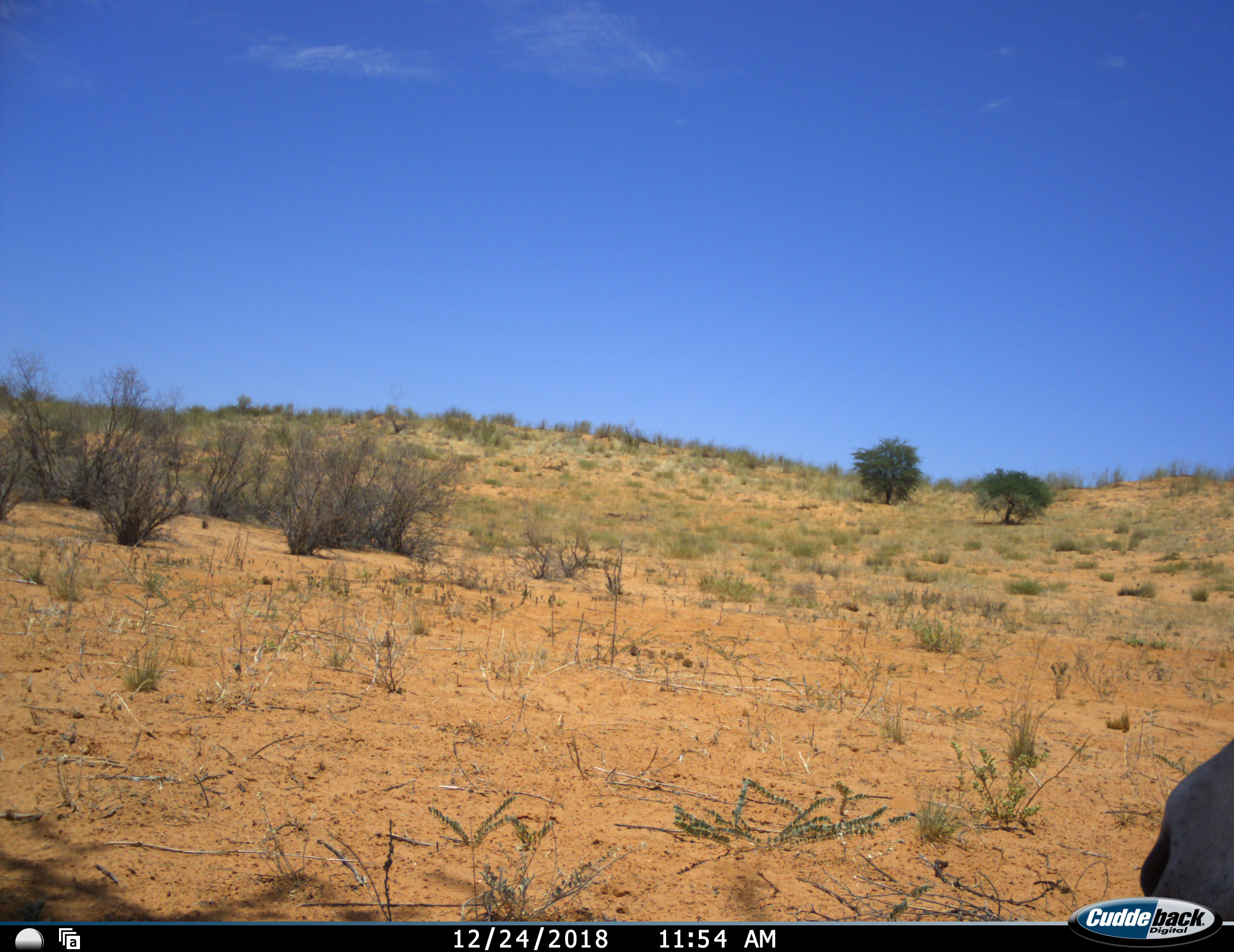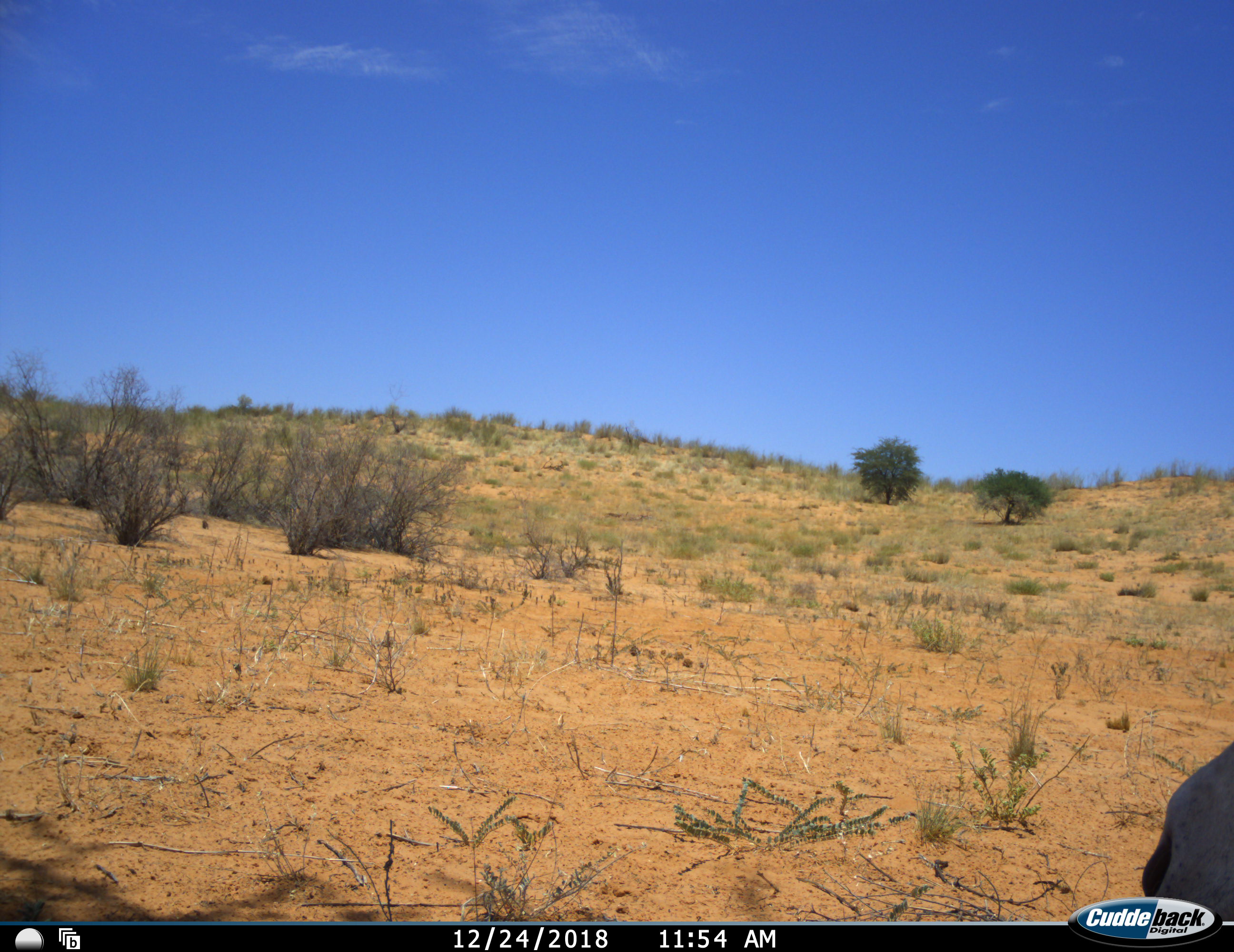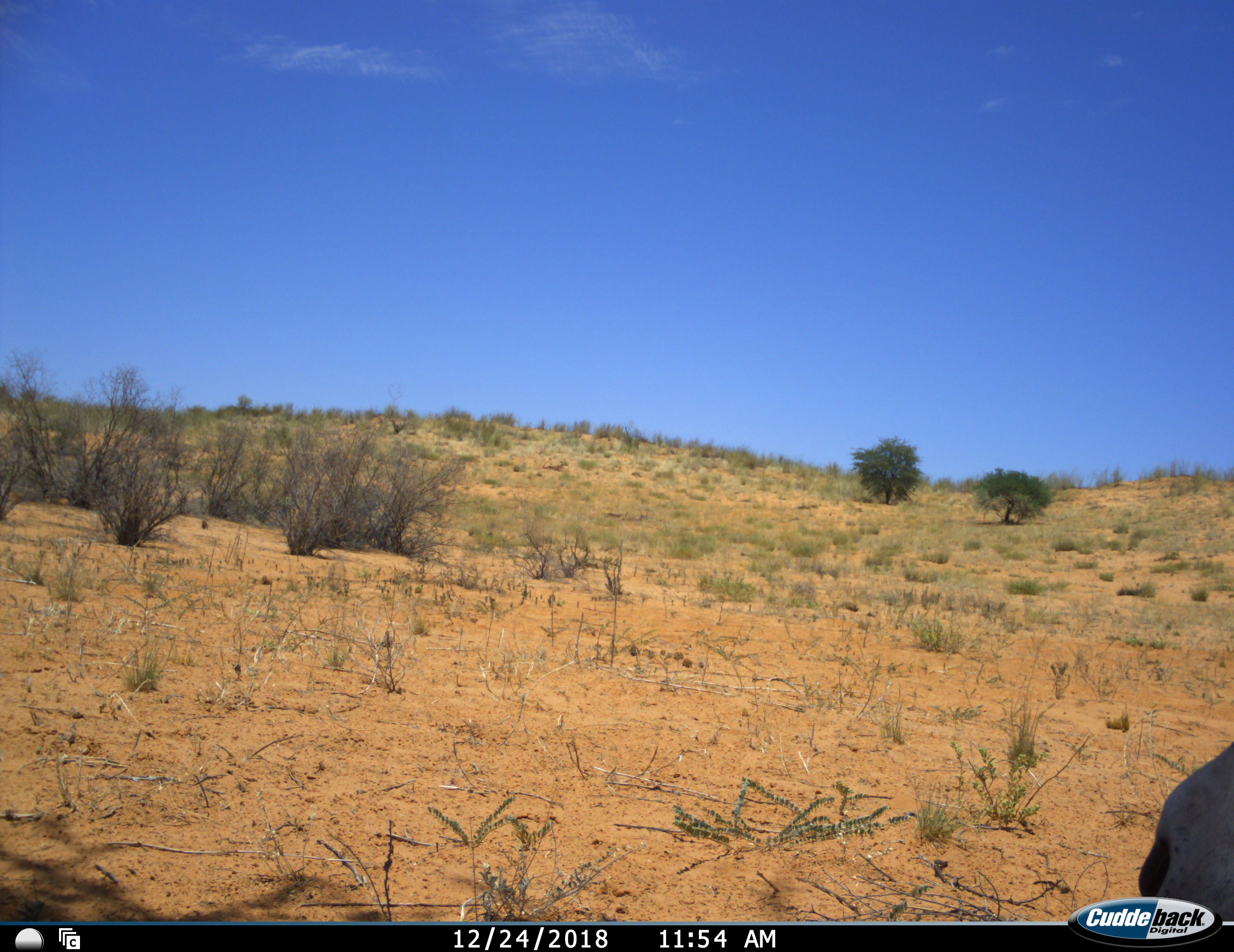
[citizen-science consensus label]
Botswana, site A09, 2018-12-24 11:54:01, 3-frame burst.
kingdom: Animalia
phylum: Chordata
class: Mammalia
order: Artiodactyla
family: Bovidae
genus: Oryx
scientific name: Oryx gazella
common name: gemsbok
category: gemsbokoryx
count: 1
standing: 30%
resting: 70%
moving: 0%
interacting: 0%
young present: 0%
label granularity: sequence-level